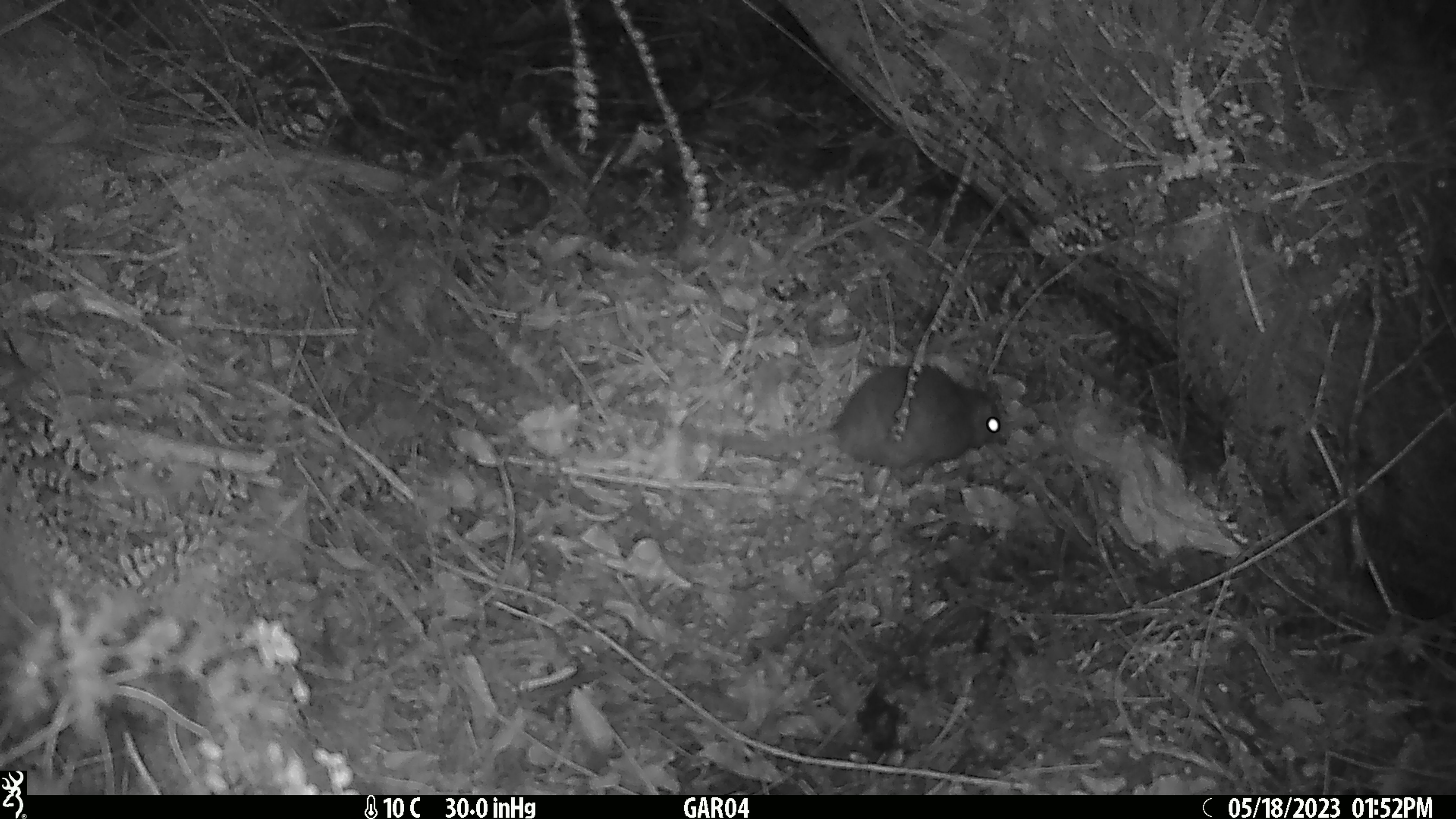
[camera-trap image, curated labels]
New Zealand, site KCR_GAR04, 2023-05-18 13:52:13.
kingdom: Animalia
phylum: Chordata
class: Mammalia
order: Rodentia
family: Muridae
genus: Rattus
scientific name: Rattus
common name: rat